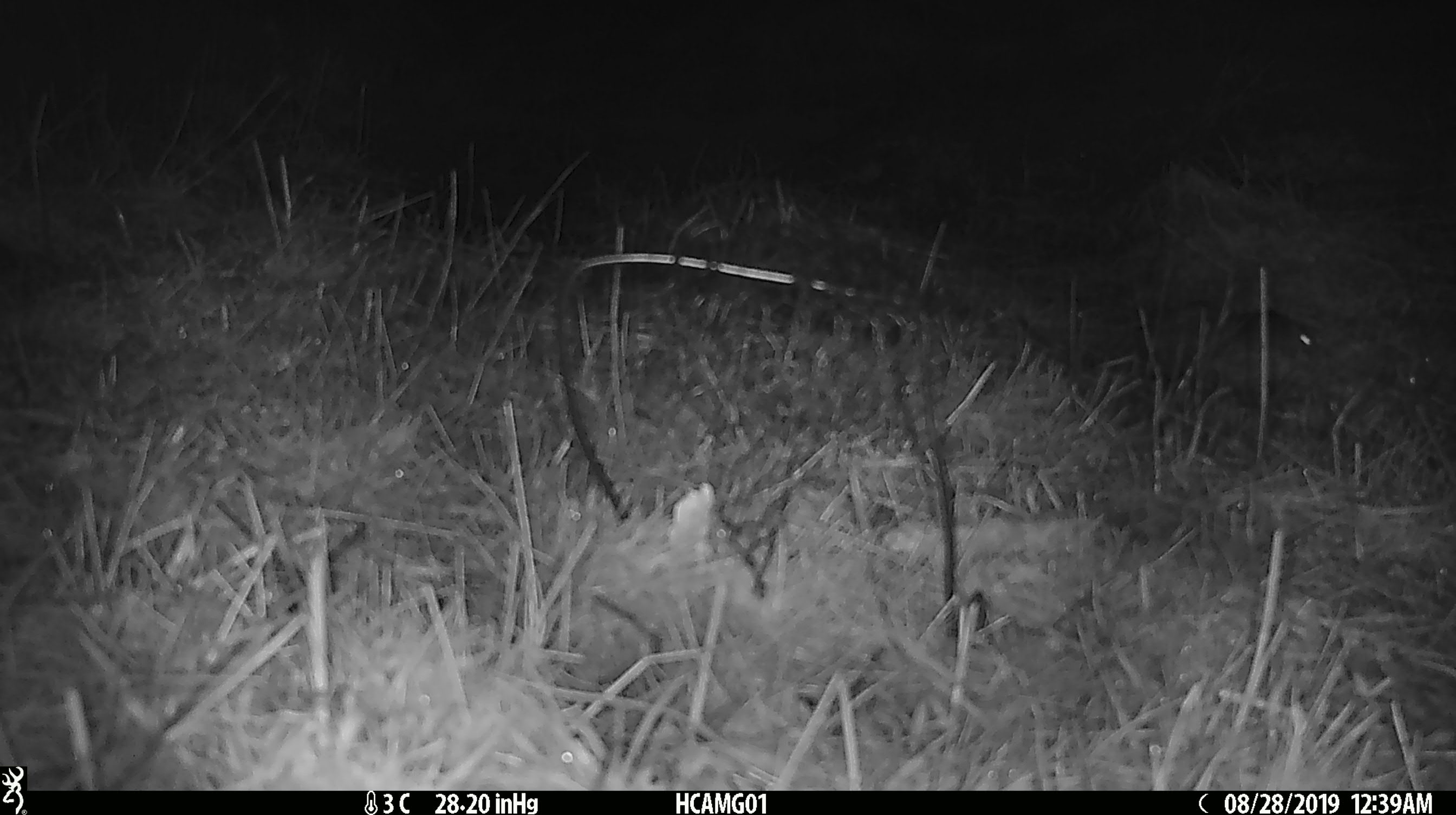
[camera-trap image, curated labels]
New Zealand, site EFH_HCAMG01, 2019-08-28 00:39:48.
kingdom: Animalia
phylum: Chordata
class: Mammalia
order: Eulipotyphla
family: Erinaceidae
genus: Erinaceus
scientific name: Erinaceus europaeus europaeus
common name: european hedgehog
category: hedgehog